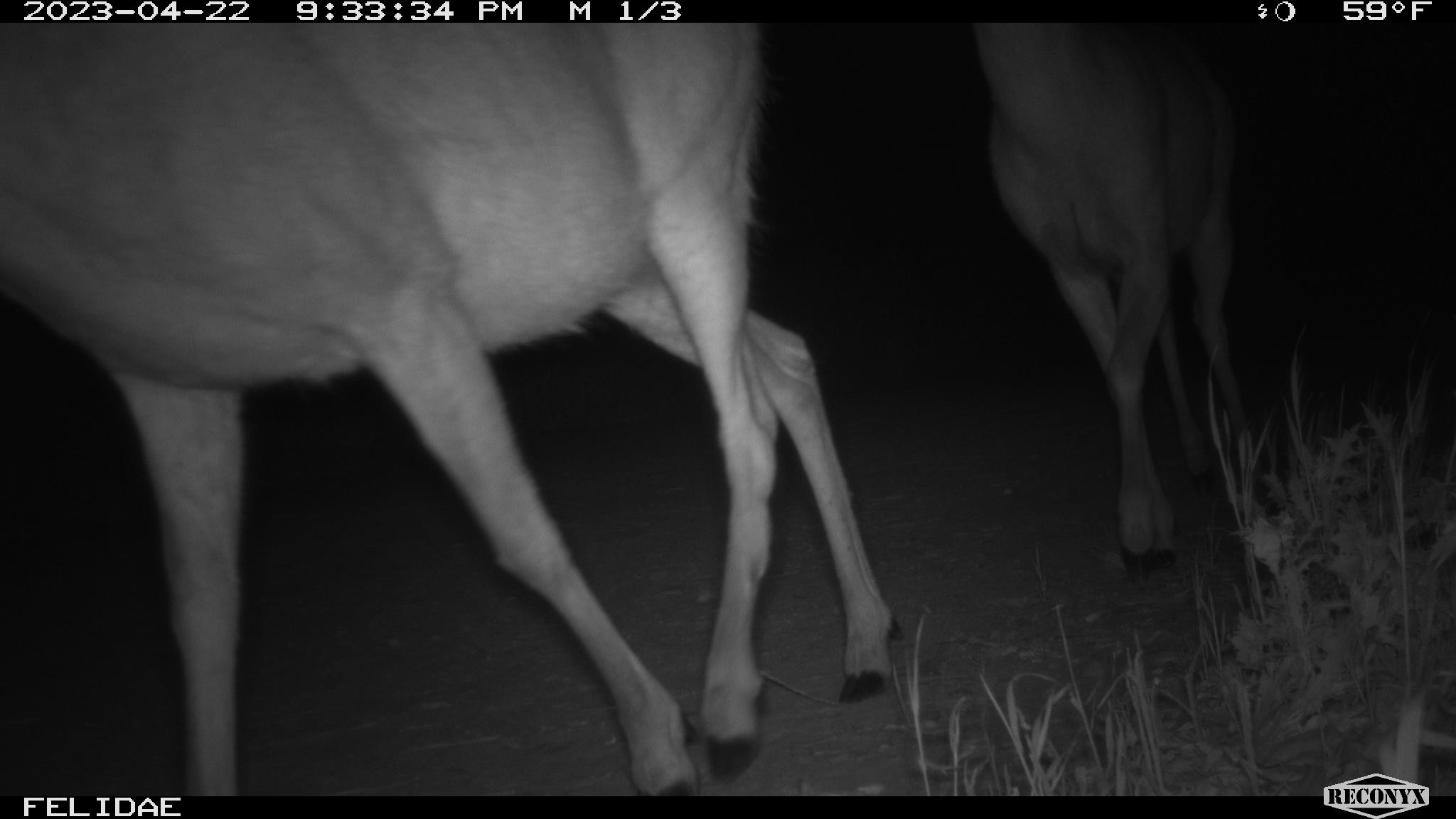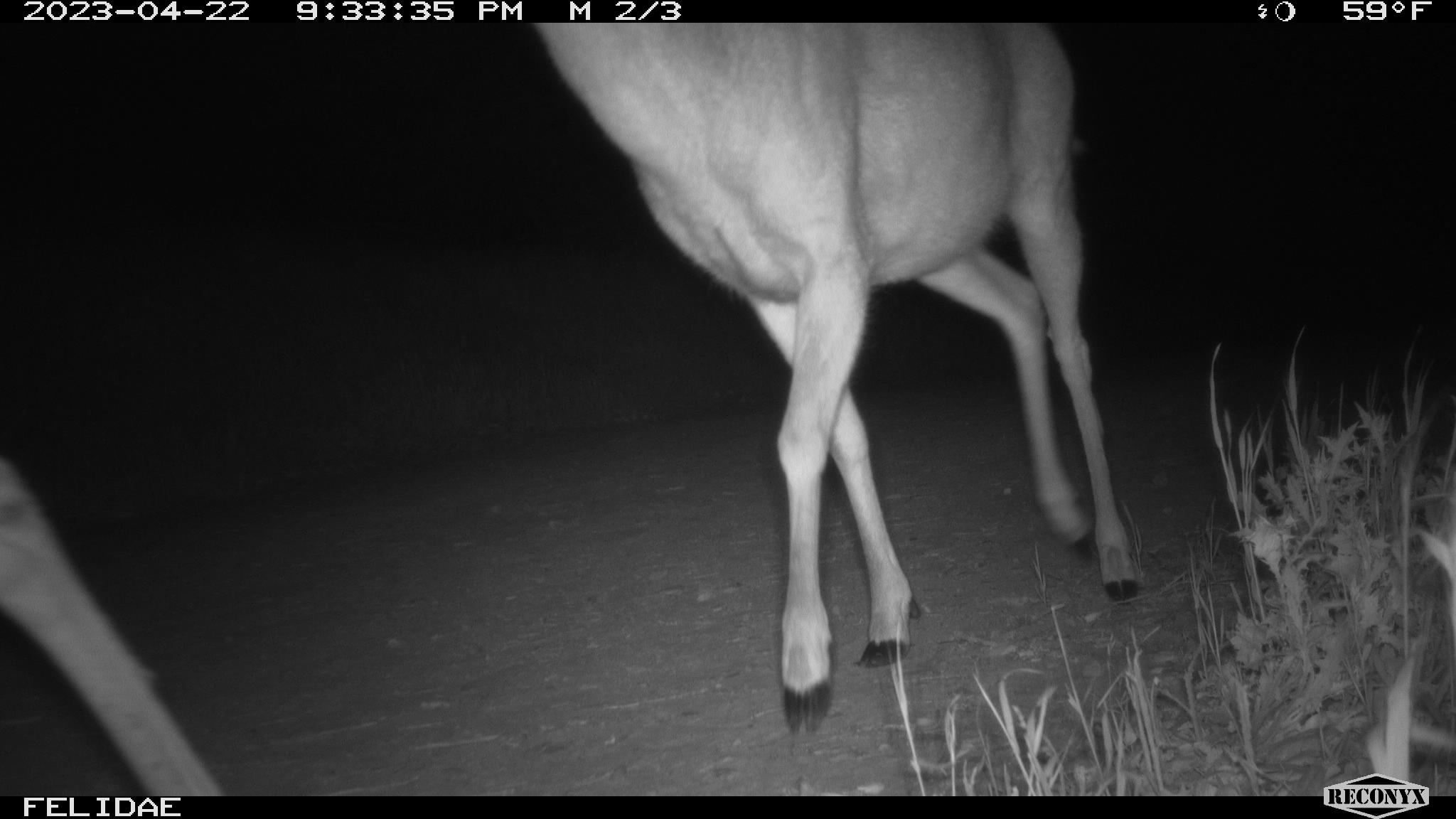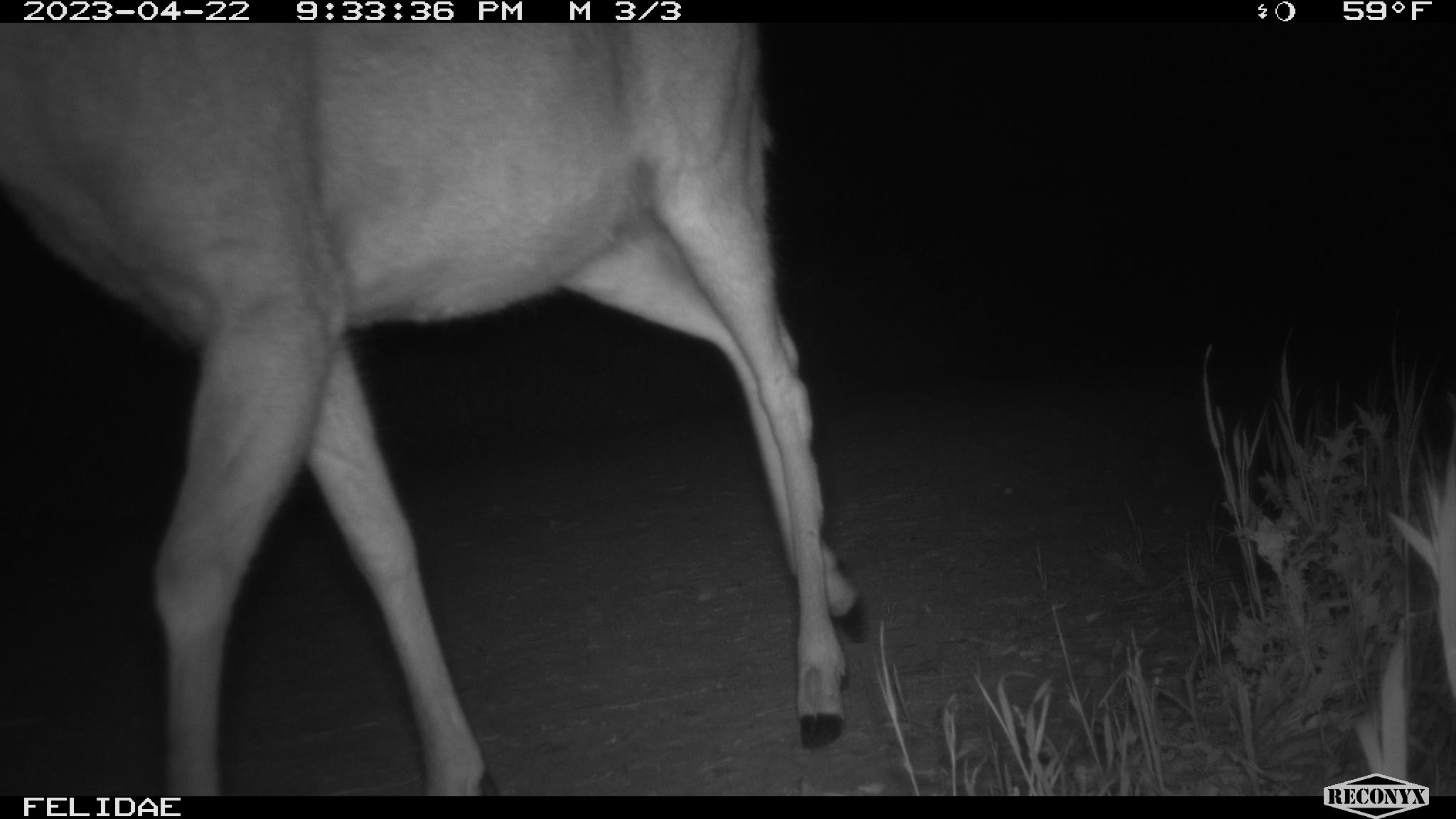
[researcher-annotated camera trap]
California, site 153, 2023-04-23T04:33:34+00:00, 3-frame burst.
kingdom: Animalia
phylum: Chordata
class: Mammalia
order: Artiodactyla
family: Cervidae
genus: Odocoileus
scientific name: Odocoileus hemionus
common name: mule deer